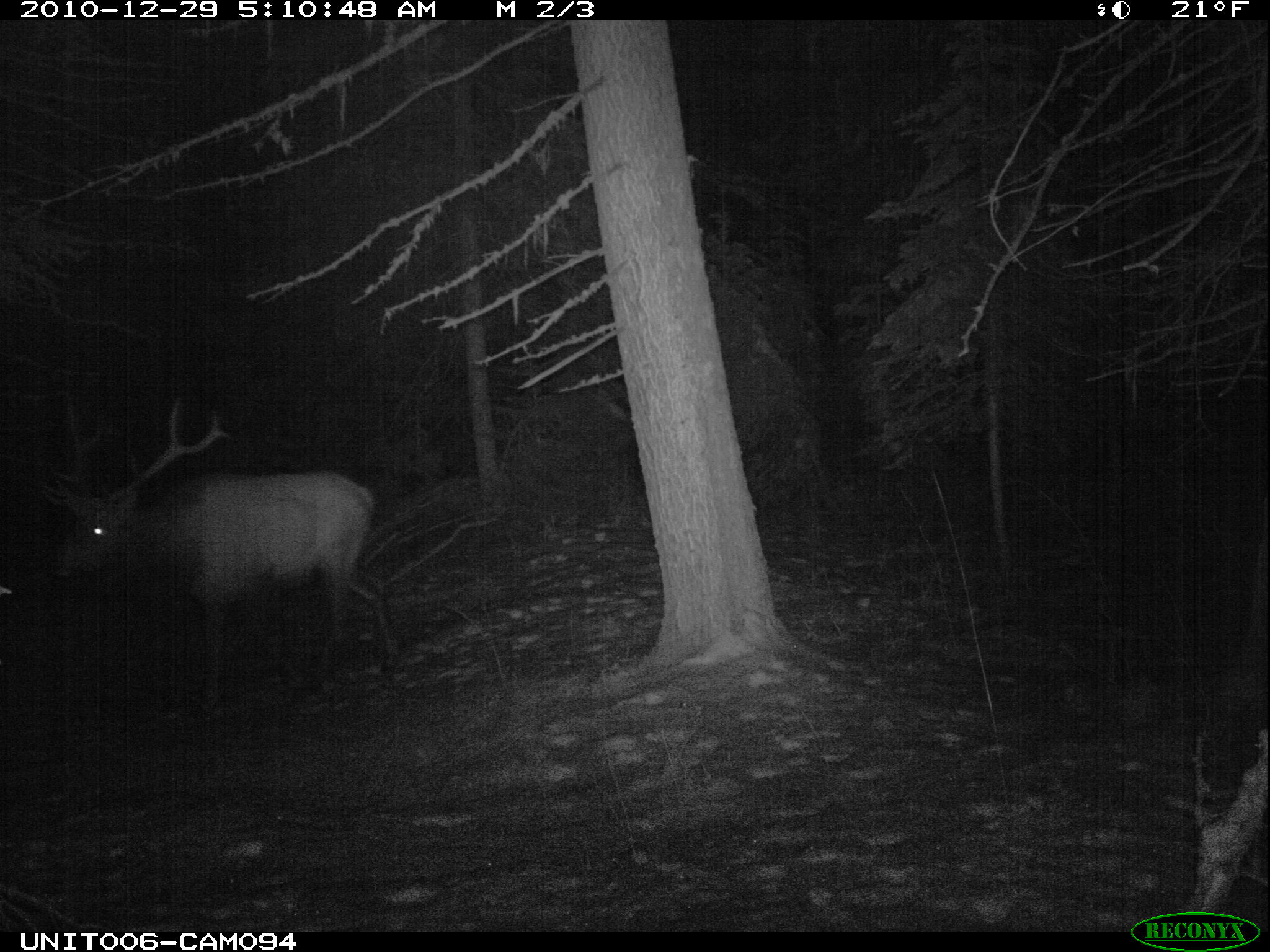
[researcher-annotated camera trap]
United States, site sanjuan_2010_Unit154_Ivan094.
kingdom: Animalia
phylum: Chordata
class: Mammalia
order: Artiodactyla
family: Cervidae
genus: Cervus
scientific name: Cervus elaphus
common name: red deer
Cervus elaphus (red deer).